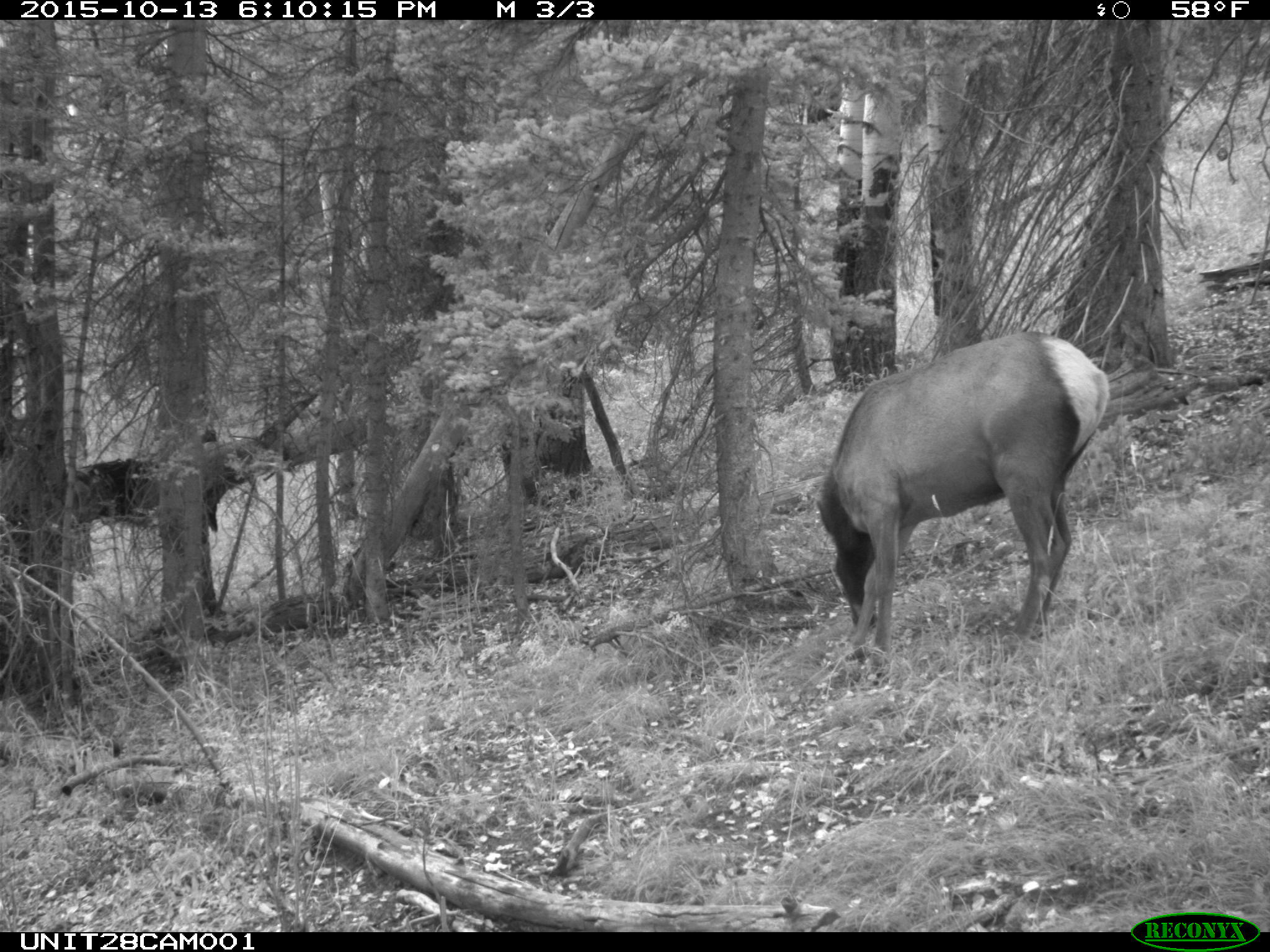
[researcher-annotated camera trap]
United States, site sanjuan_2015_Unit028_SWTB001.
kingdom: Animalia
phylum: Chordata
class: Mammalia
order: Artiodactyla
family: Cervidae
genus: Cervus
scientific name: Cervus elaphus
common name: red deer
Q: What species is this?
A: Cervus elaphus (red deer).